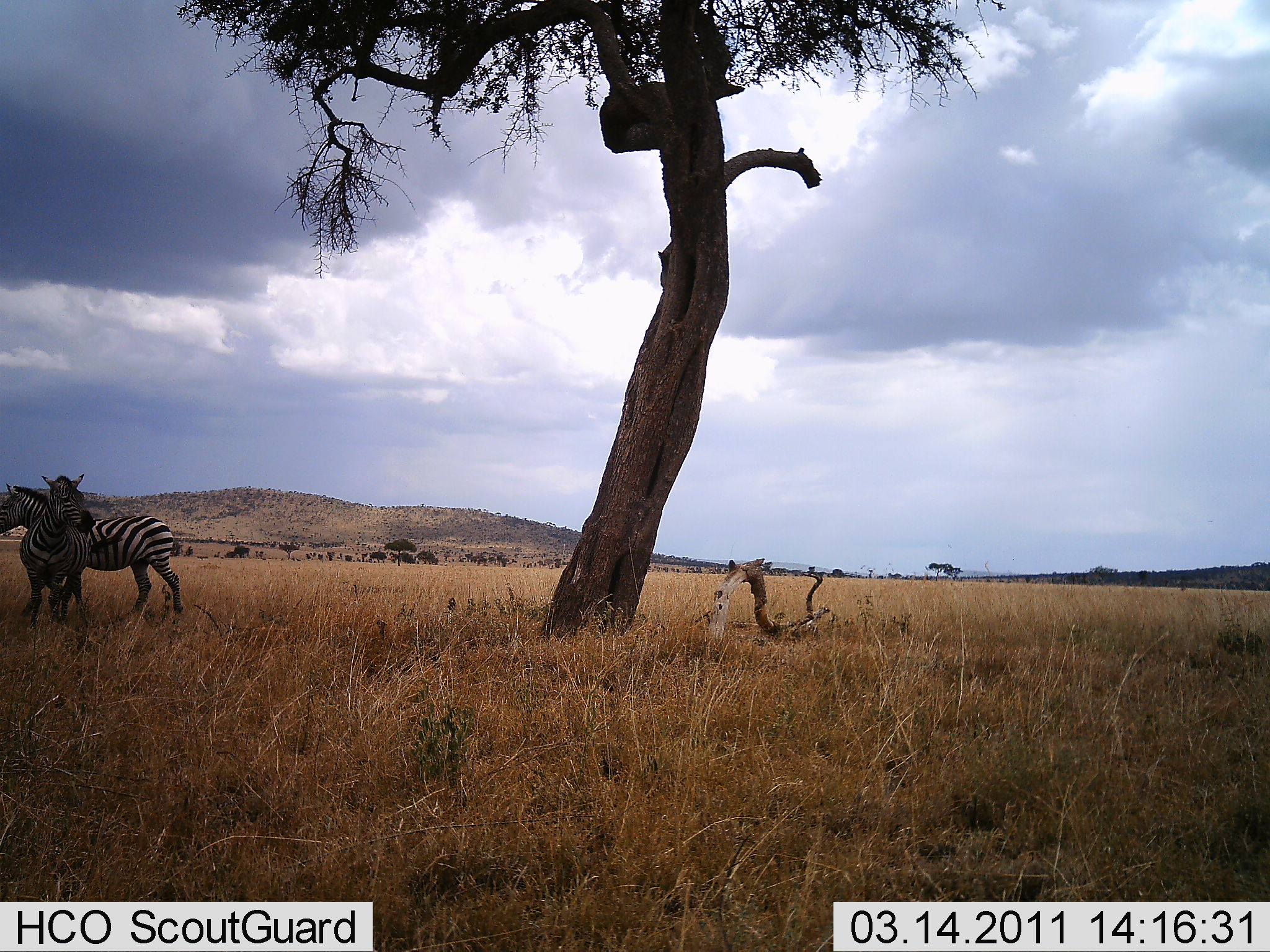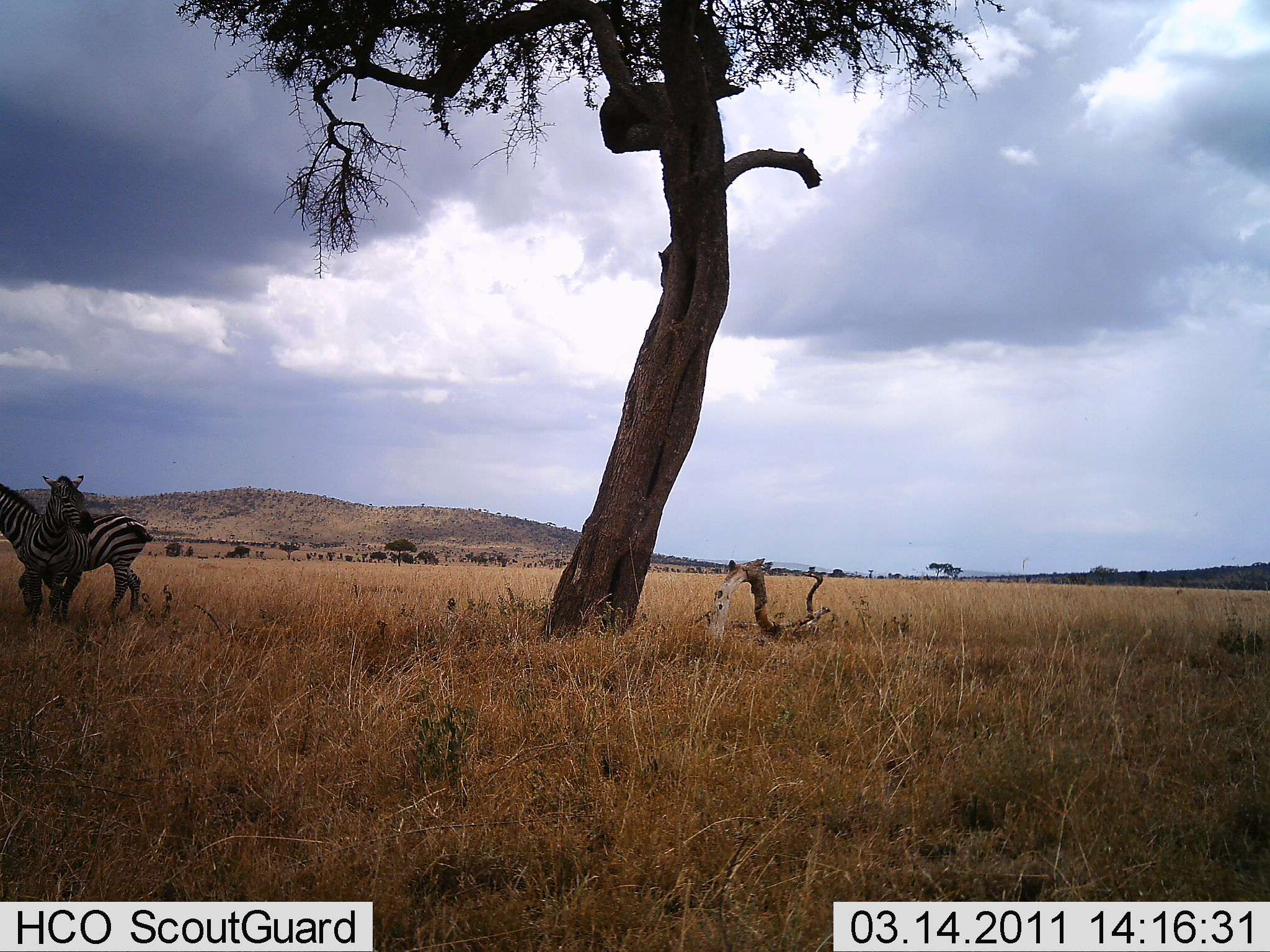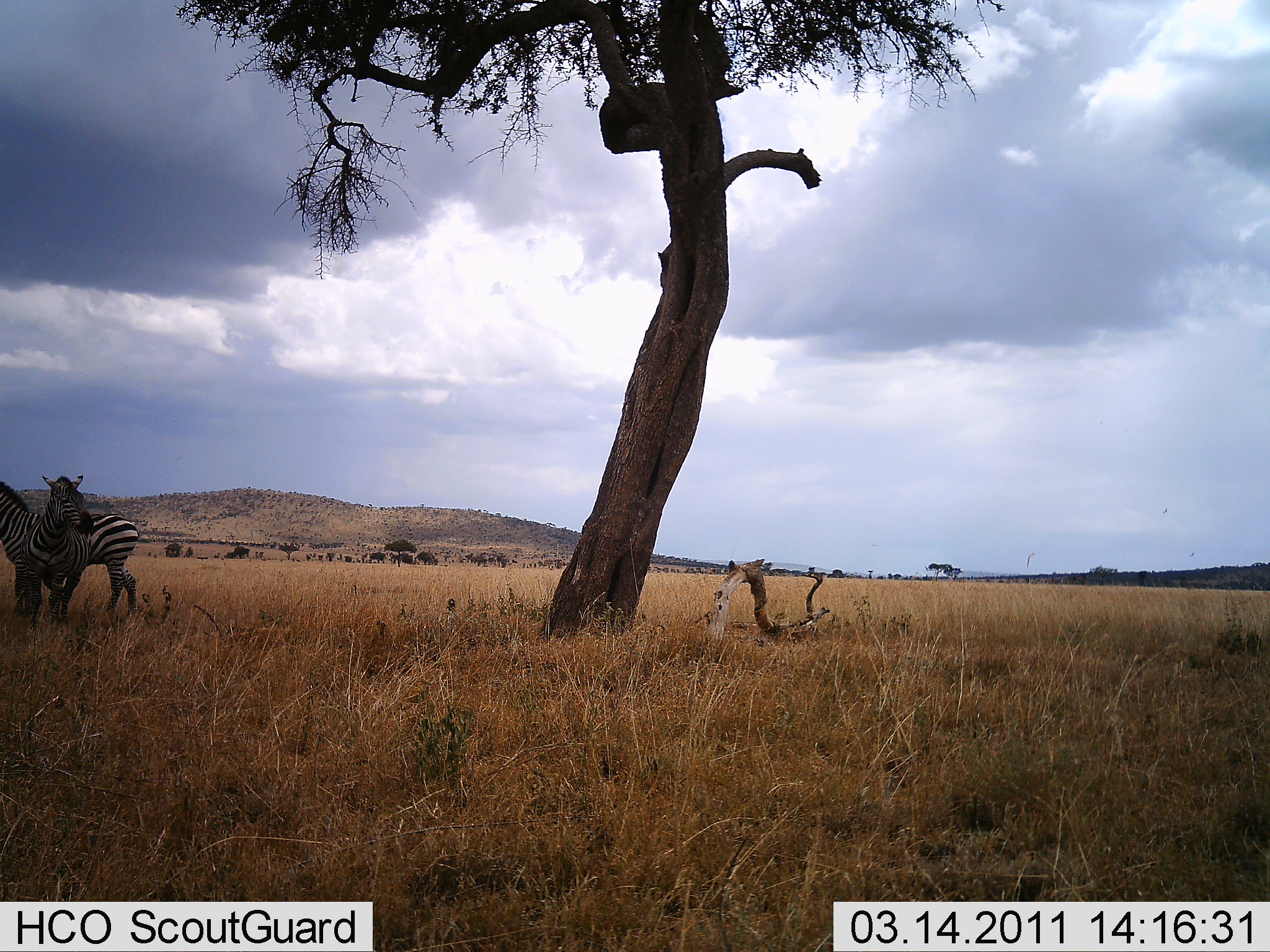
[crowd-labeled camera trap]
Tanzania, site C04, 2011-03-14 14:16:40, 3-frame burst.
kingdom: Animalia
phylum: Chordata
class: Mammalia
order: Perissodactyla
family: Equidae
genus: Equus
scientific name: Equus quagga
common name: plains zebra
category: zebra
Zebra (plains zebra) (Equus quagga), count 2. Behavior (volunteer vote fractions): standing 83%, resting 0%, moving 50%, interacting 0%. Young present (vote fraction): 0%. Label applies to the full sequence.